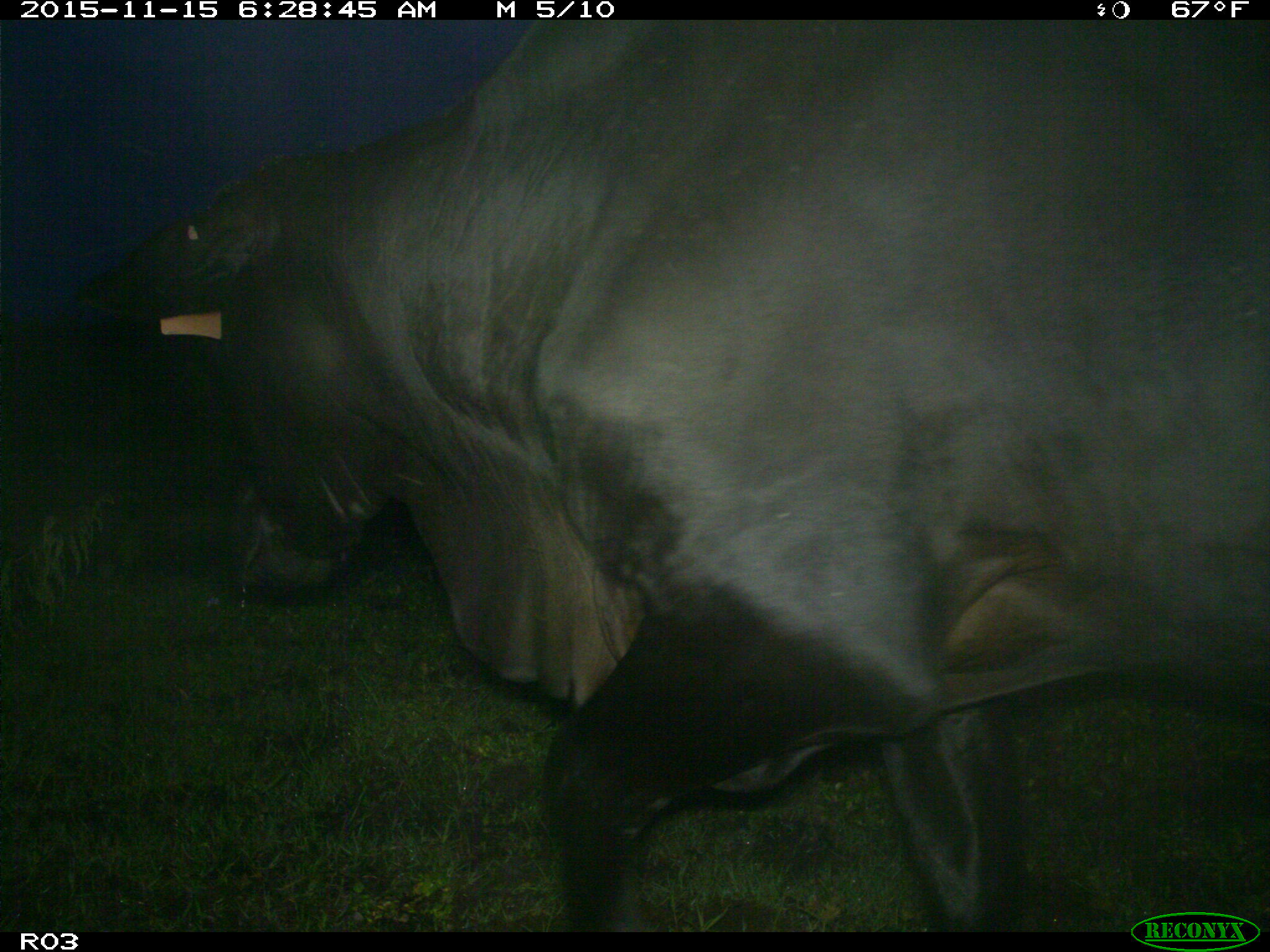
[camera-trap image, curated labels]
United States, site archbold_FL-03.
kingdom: Animalia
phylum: Chordata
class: Mammalia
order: Artiodactyla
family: Bovidae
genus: Bos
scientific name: Bos taurus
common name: domestic cow